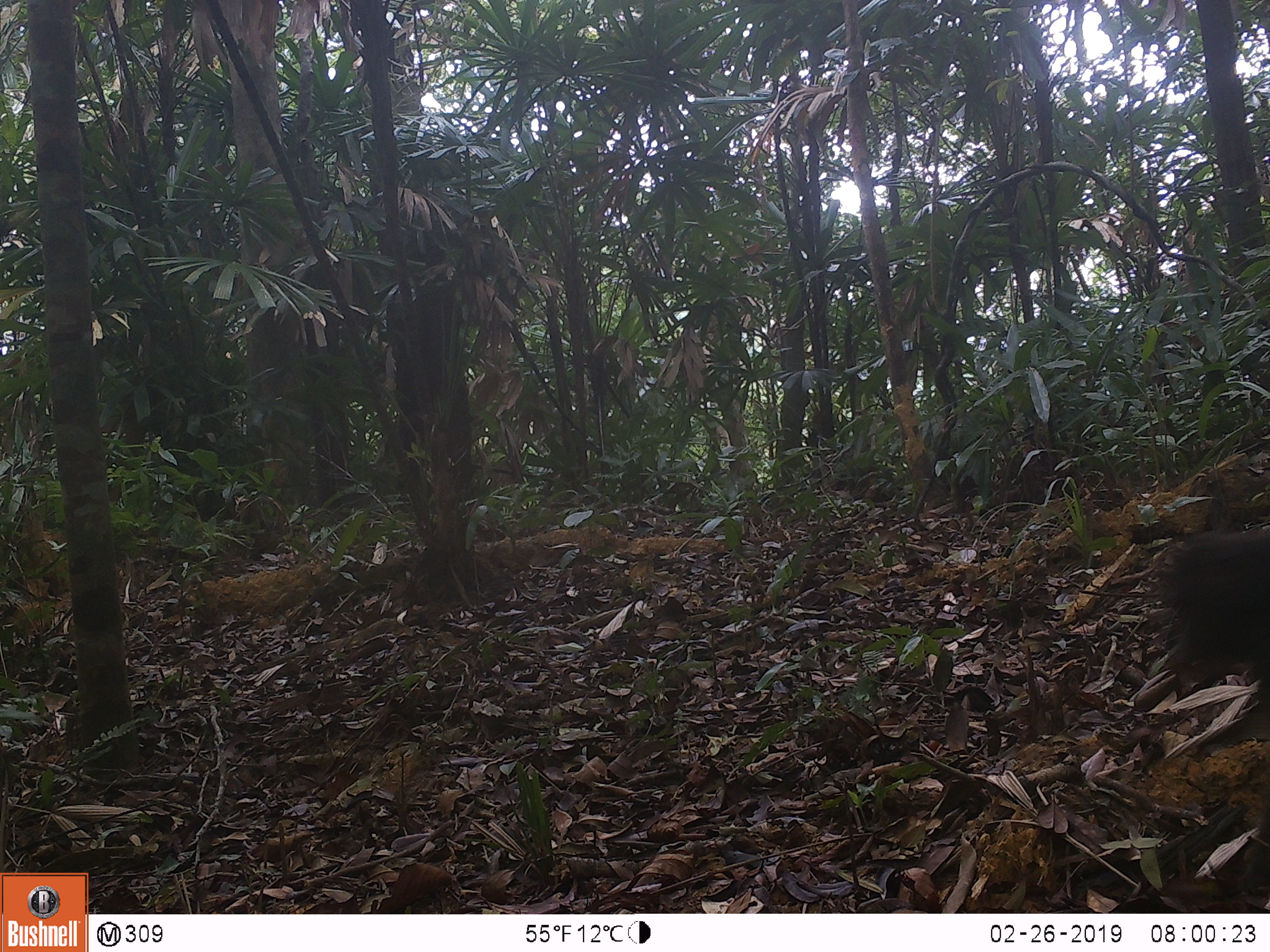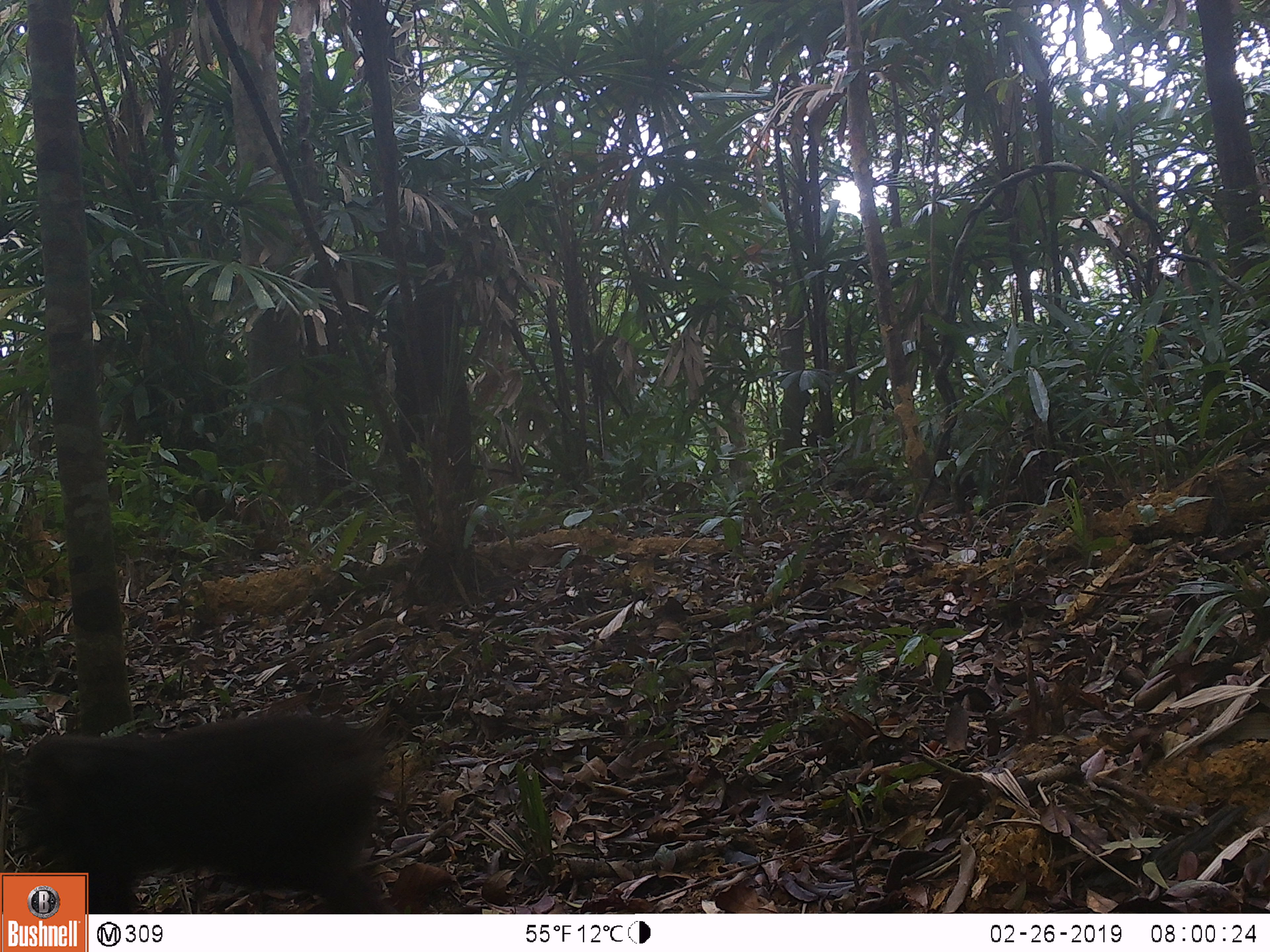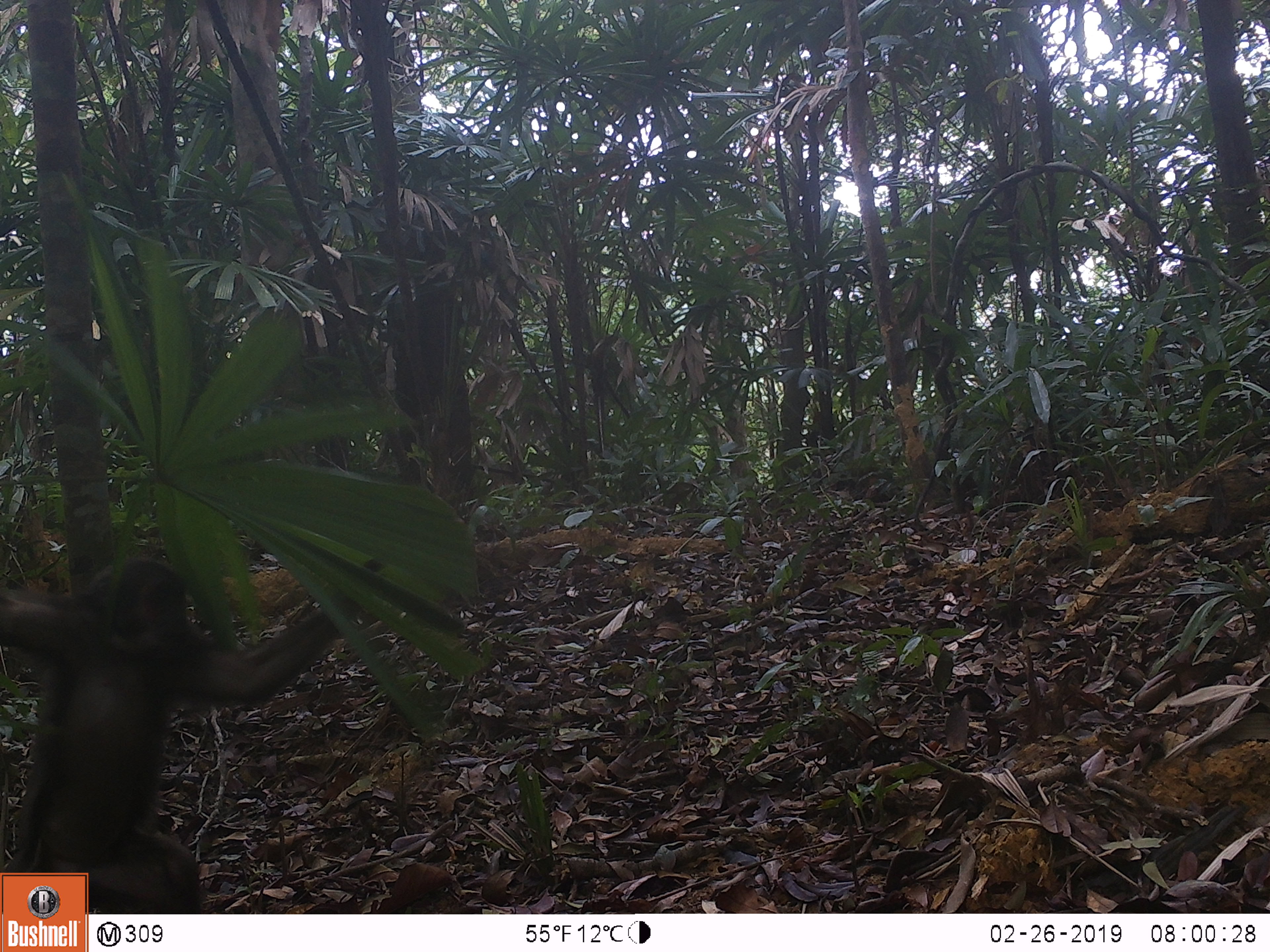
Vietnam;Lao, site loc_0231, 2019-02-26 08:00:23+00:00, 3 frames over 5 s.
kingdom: Animalia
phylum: Chordata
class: Mammalia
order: Primates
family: Cercopithecidae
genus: Macaca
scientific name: Macaca arctoides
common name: stump-tailed macaque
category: stump tailed macaque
Stump tailed macaque (stump-tailed macaque) (Macaca arctoides). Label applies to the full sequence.